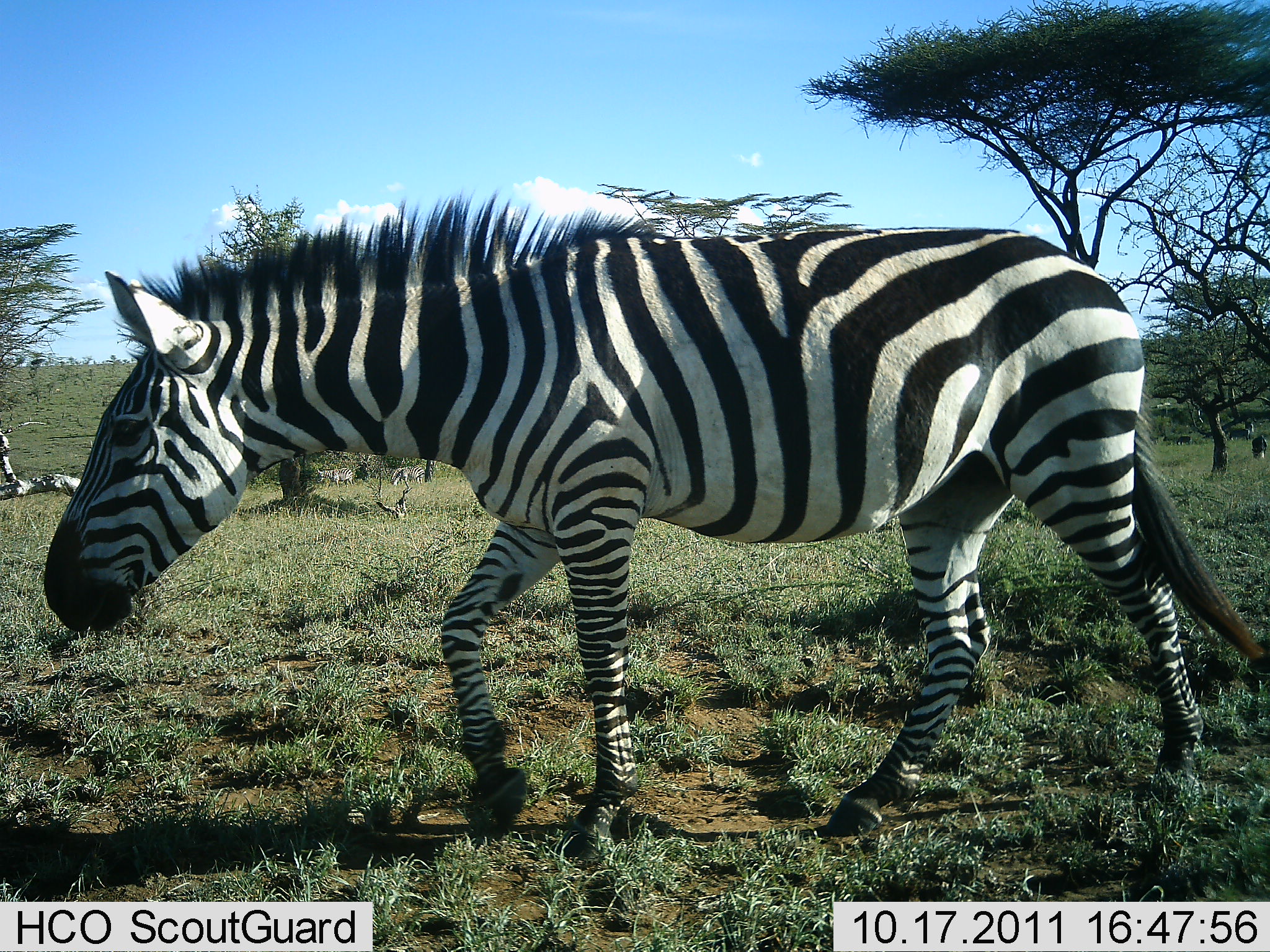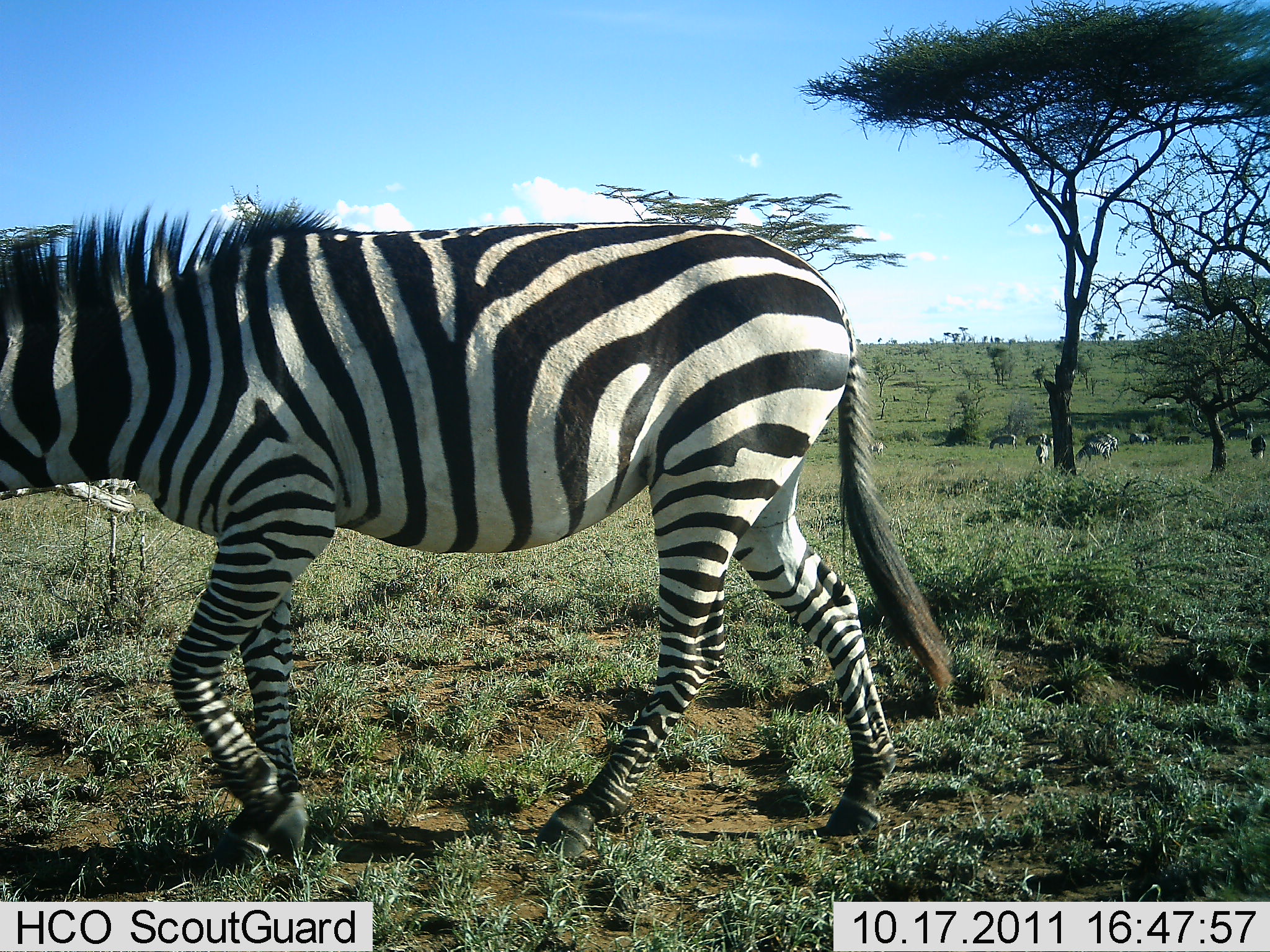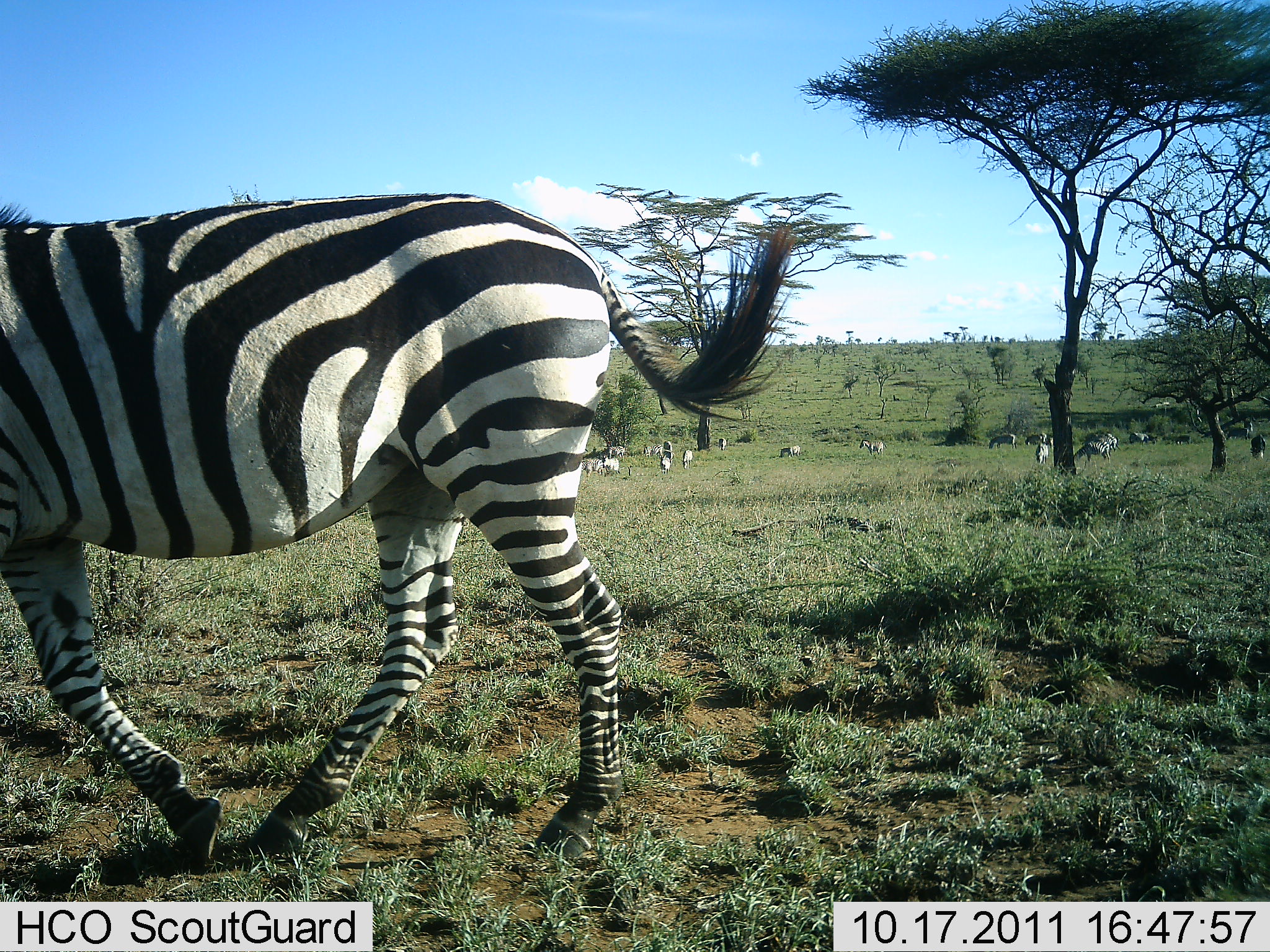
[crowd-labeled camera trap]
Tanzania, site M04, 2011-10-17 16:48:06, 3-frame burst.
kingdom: Animalia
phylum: Chordata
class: Mammalia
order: Perissodactyla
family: Equidae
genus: Equus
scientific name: Equus quagga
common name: plains zebra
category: zebra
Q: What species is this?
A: Zebra (plains zebra) (Equus quagga).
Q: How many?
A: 11-50.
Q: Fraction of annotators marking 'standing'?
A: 45%.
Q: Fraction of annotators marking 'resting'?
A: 18%.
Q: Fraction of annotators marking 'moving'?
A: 91%.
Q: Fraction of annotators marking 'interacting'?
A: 18%.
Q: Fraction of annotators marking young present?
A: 0%.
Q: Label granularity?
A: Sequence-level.